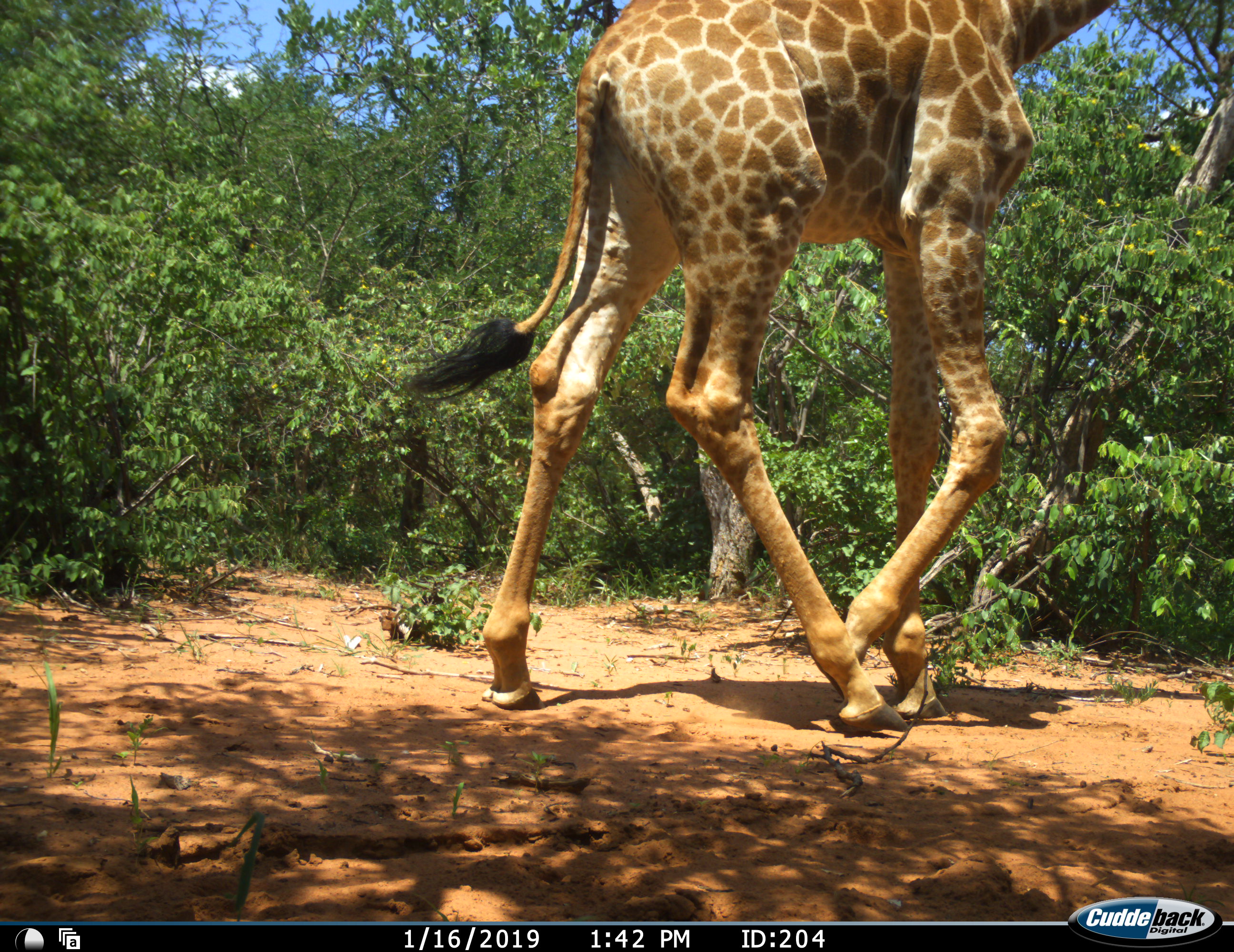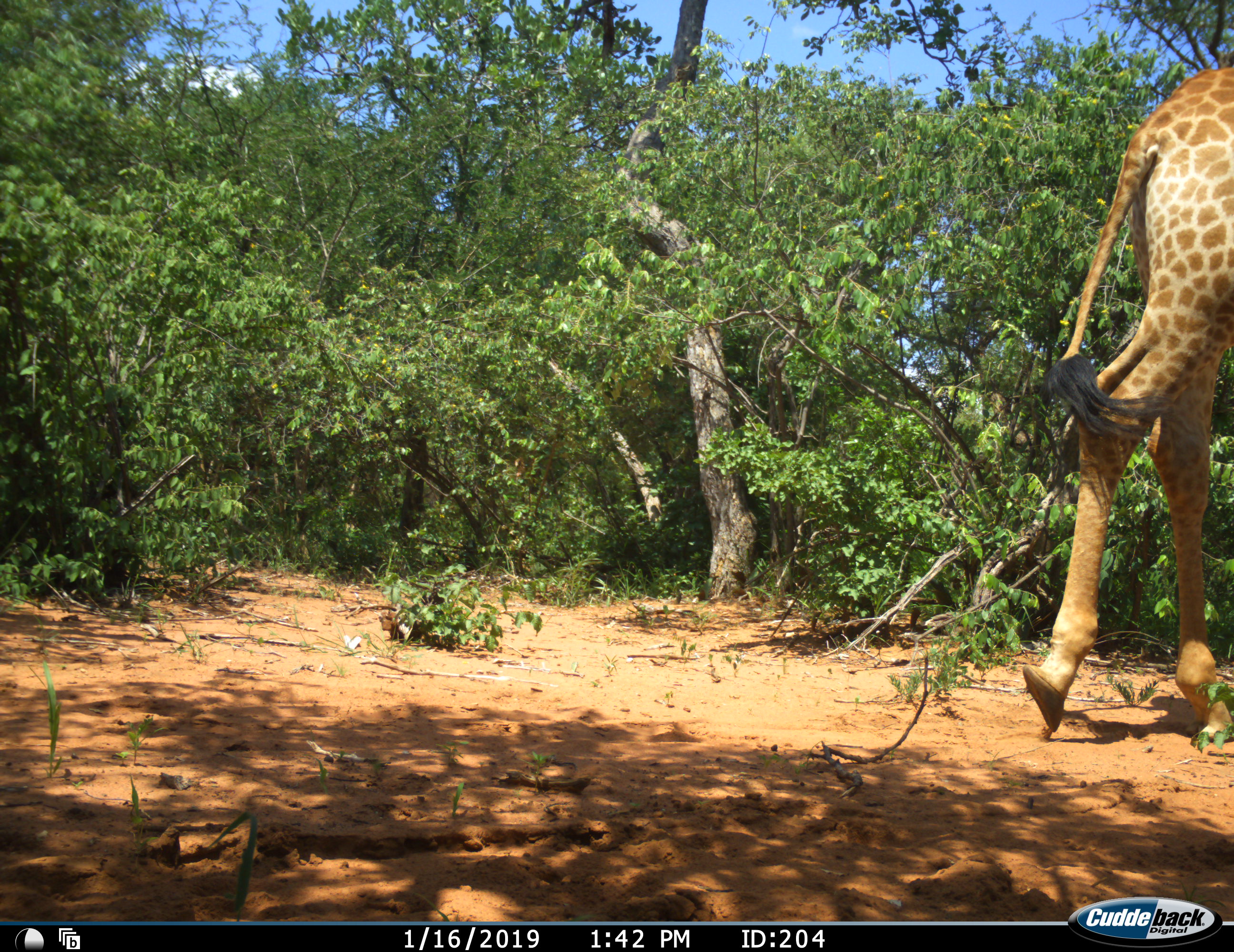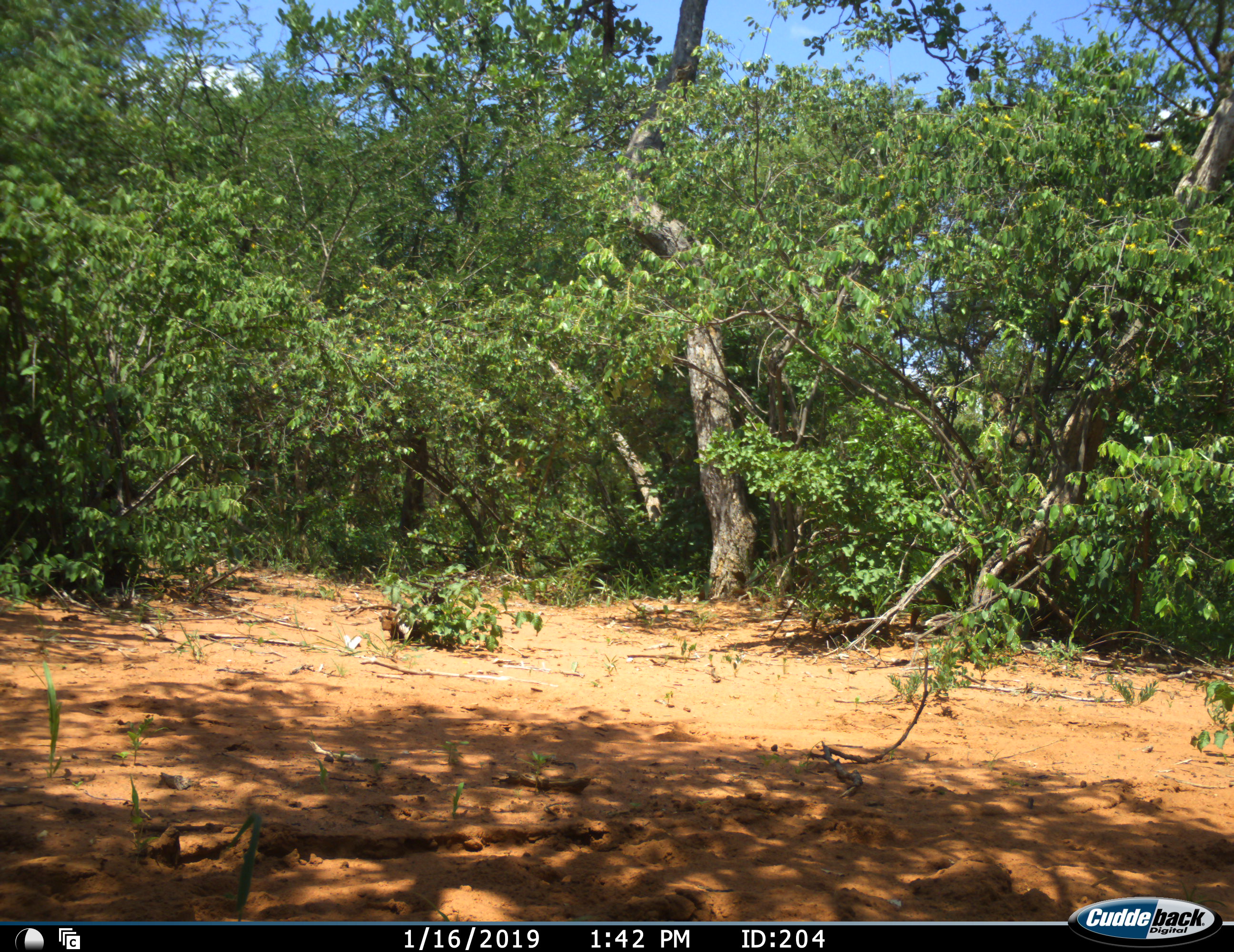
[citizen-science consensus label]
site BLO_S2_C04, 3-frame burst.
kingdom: Animalia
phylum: Chordata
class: Mammalia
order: Artiodactyla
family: Giraffidae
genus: Giraffa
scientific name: Giraffa camelopardalis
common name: giraffe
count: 1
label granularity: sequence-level